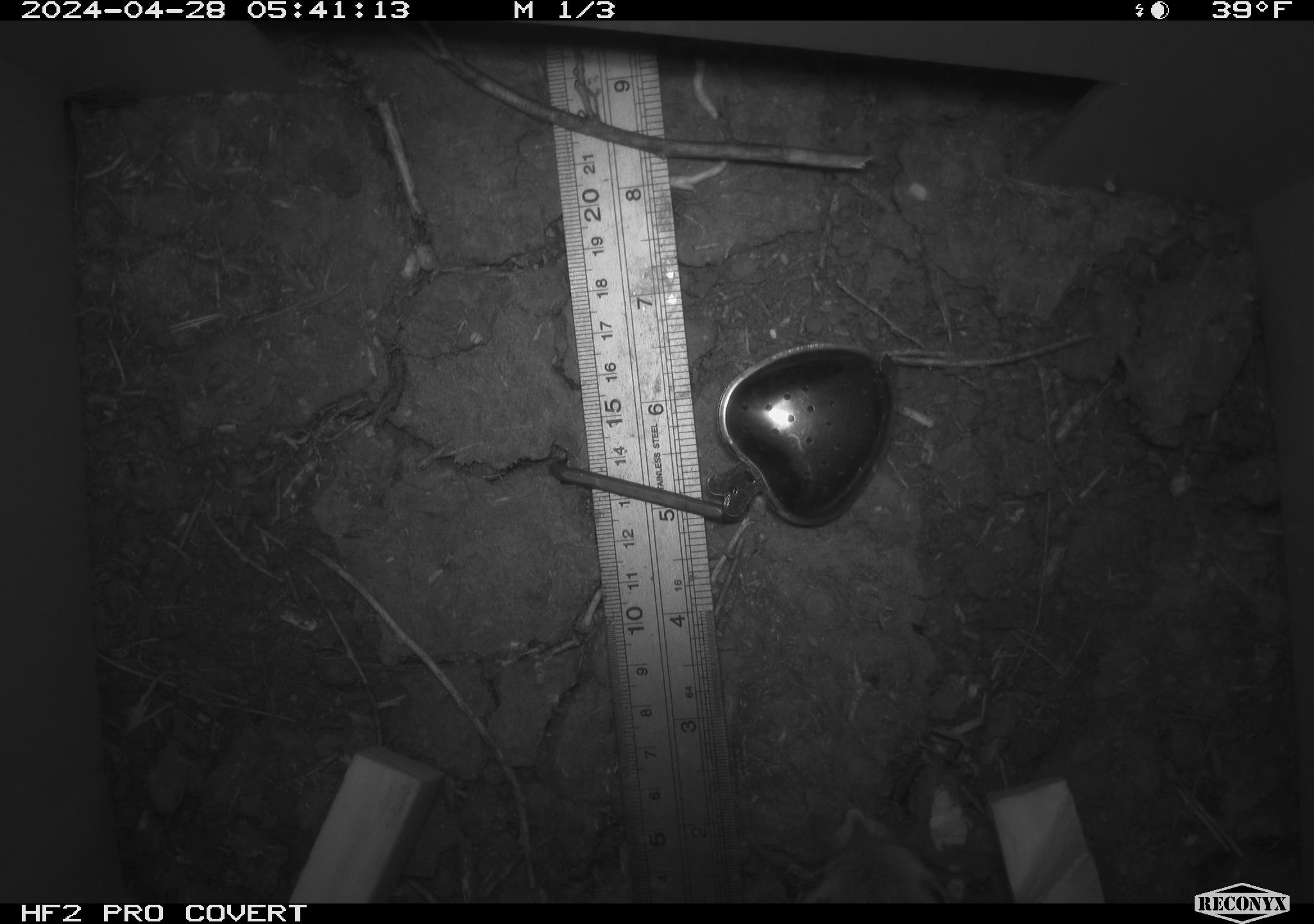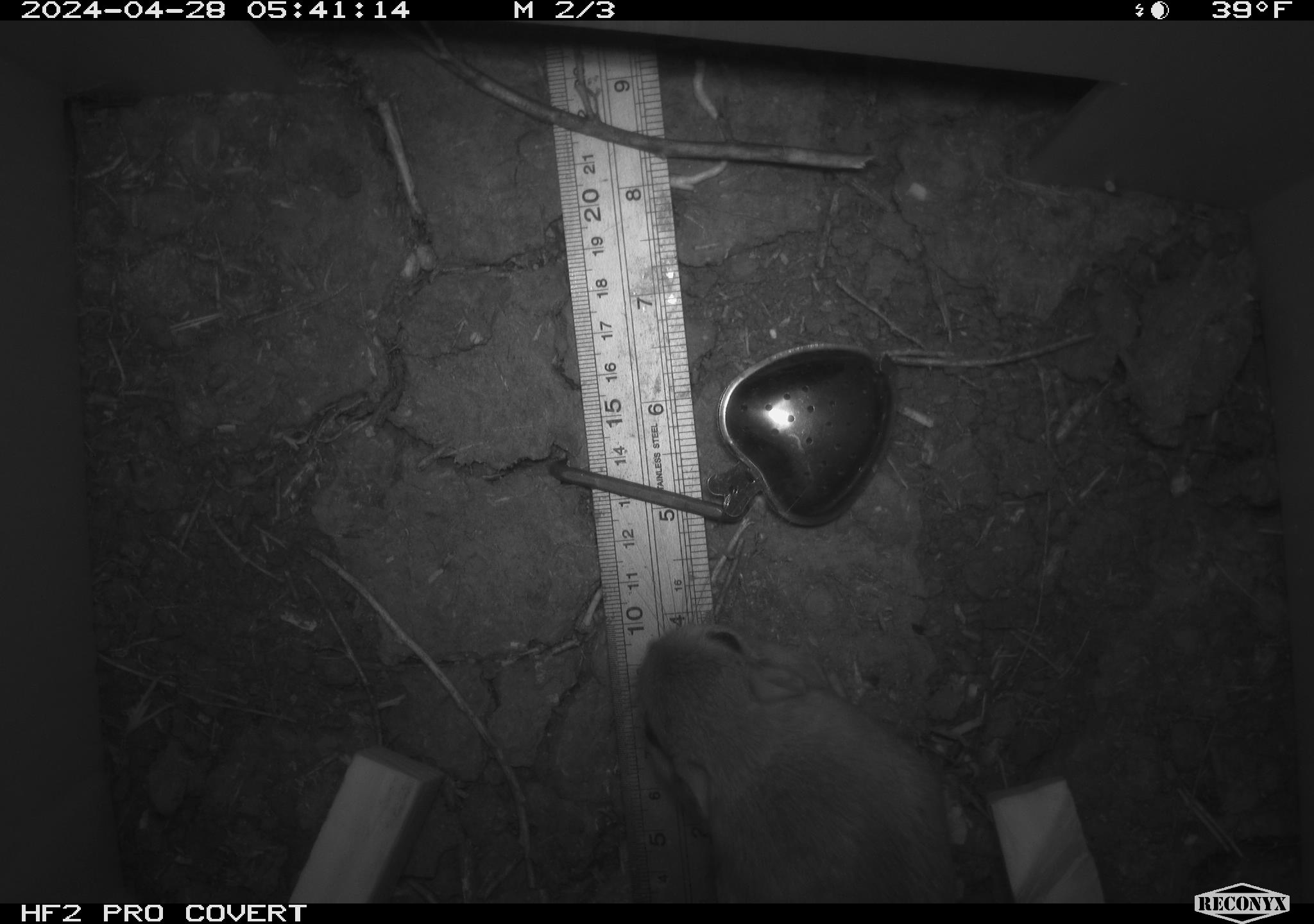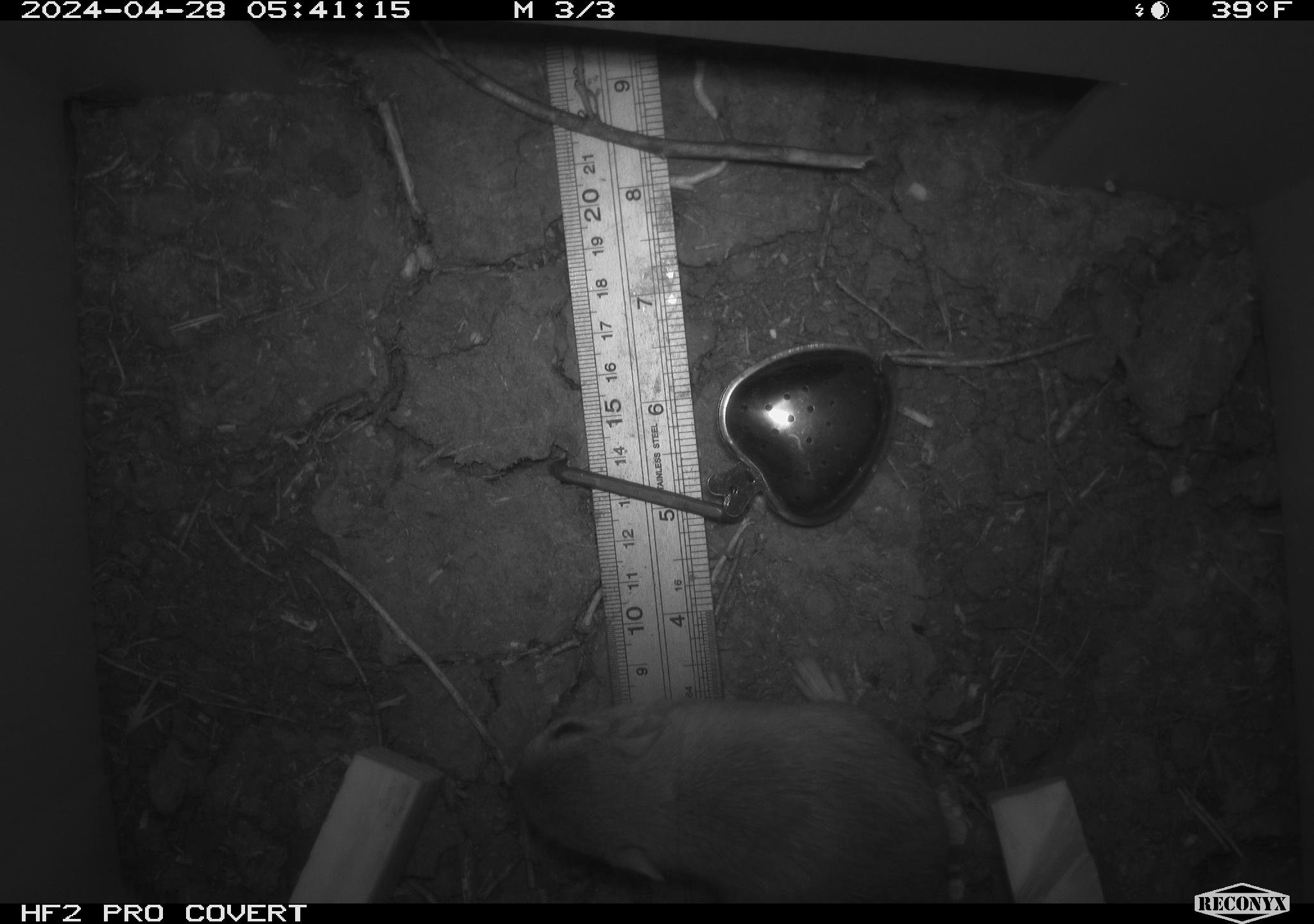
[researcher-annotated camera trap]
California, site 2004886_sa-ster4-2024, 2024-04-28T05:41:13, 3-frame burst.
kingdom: Animalia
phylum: Chordata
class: Mammalia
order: Rodentia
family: Heteromyidae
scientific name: Heteromyidae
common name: kangaroo rats and pocket mice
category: heteromyidae family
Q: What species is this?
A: Heteromyidae family (kangaroo rats and pocket mice) (Heteromyidae).